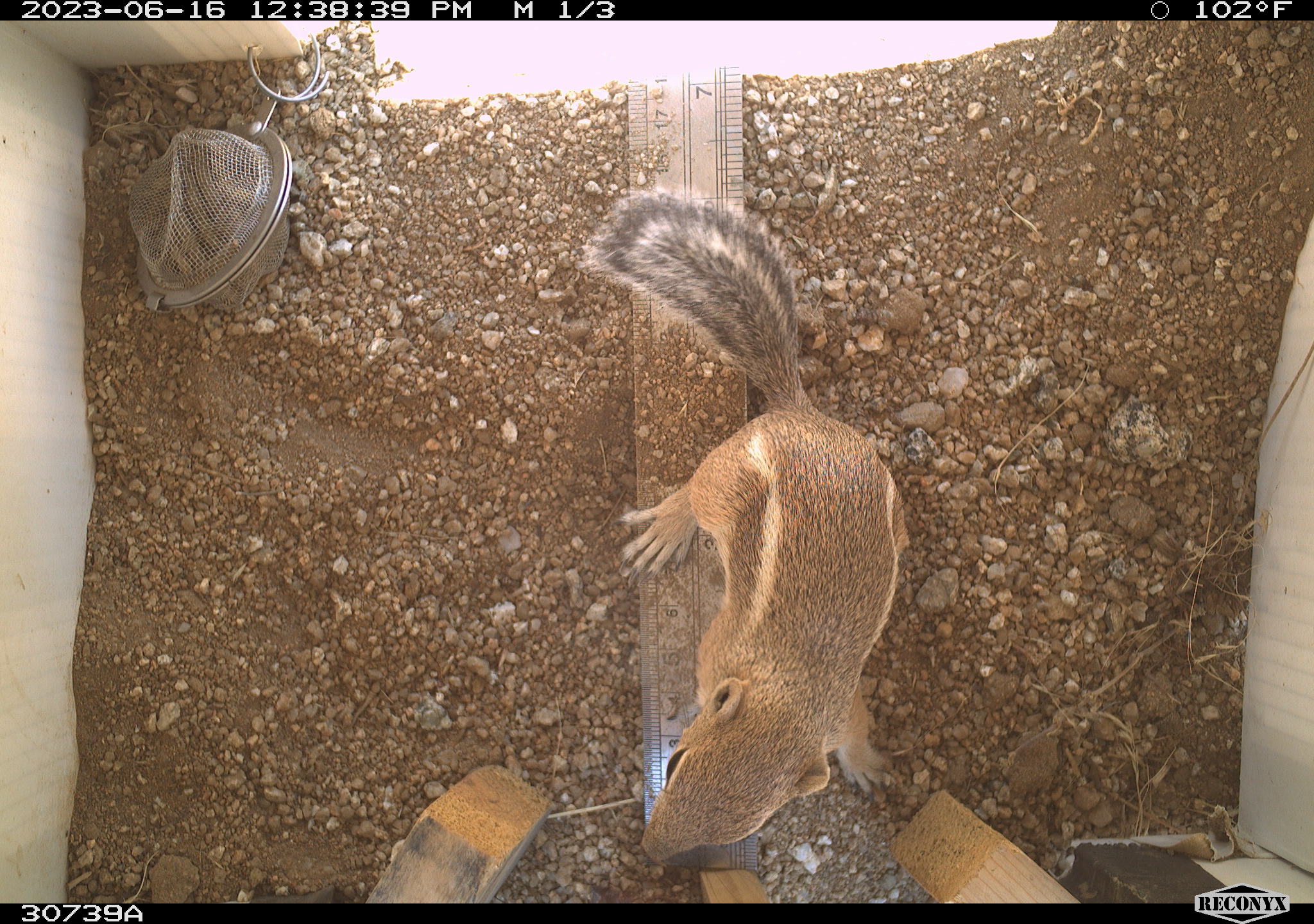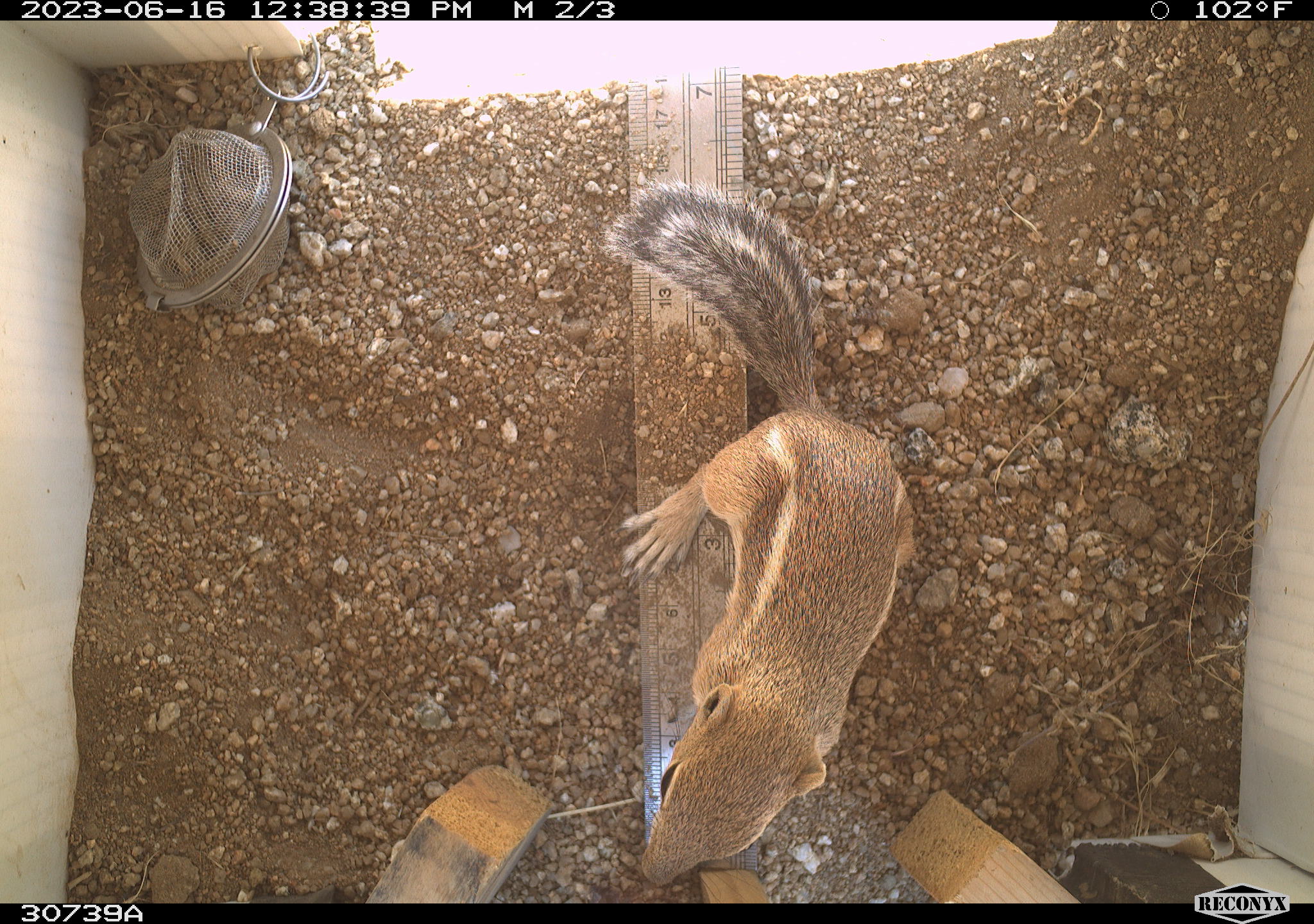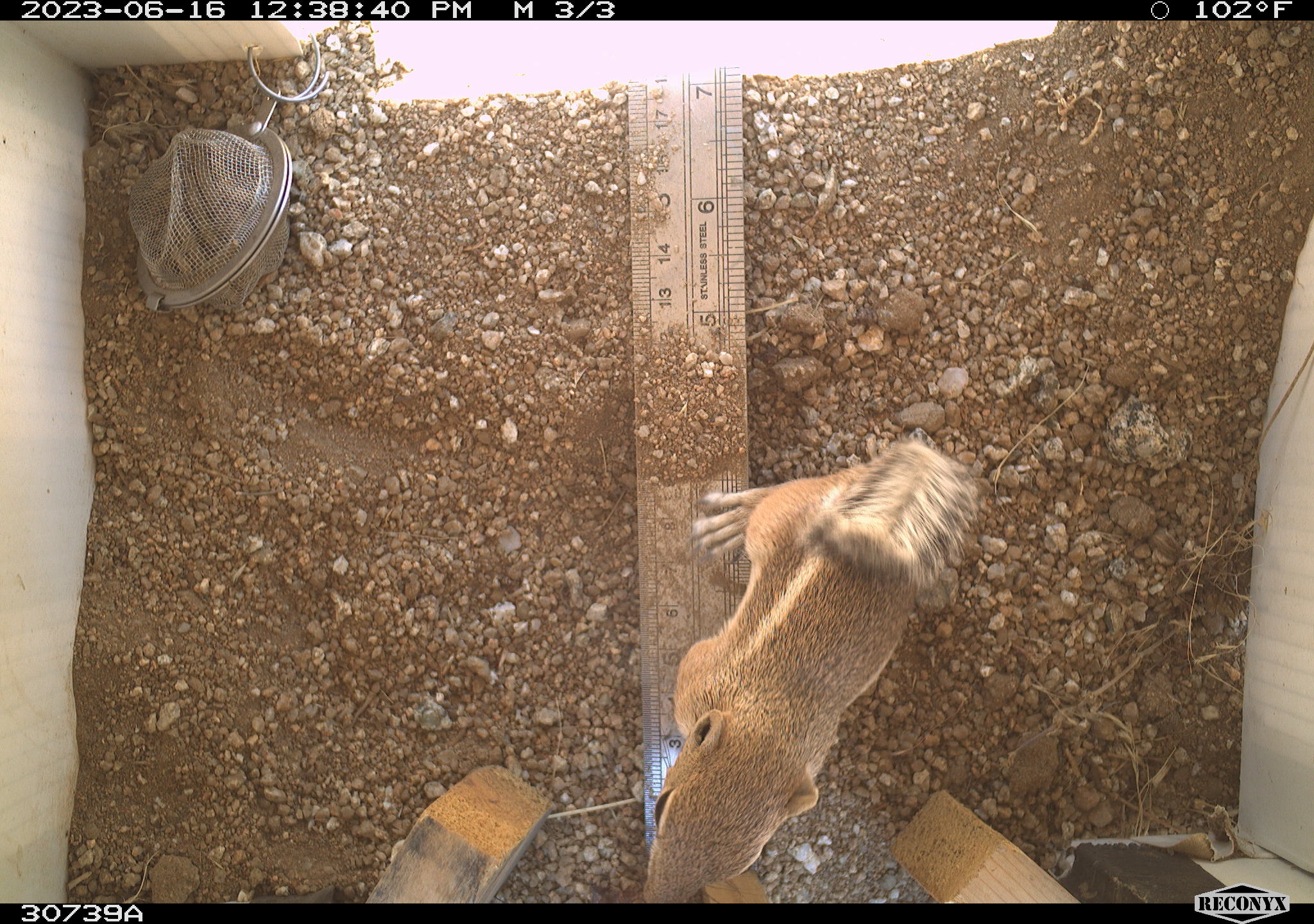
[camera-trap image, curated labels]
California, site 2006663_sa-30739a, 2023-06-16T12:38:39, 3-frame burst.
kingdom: Animalia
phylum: Chordata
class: Mammalia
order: Rodentia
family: Sciuridae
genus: Ammospermophilus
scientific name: Ammospermophilus leucurus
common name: white-tailed antelope squirrel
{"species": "white-tailed antelope squirrel (Ammospermophilus leucurus)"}